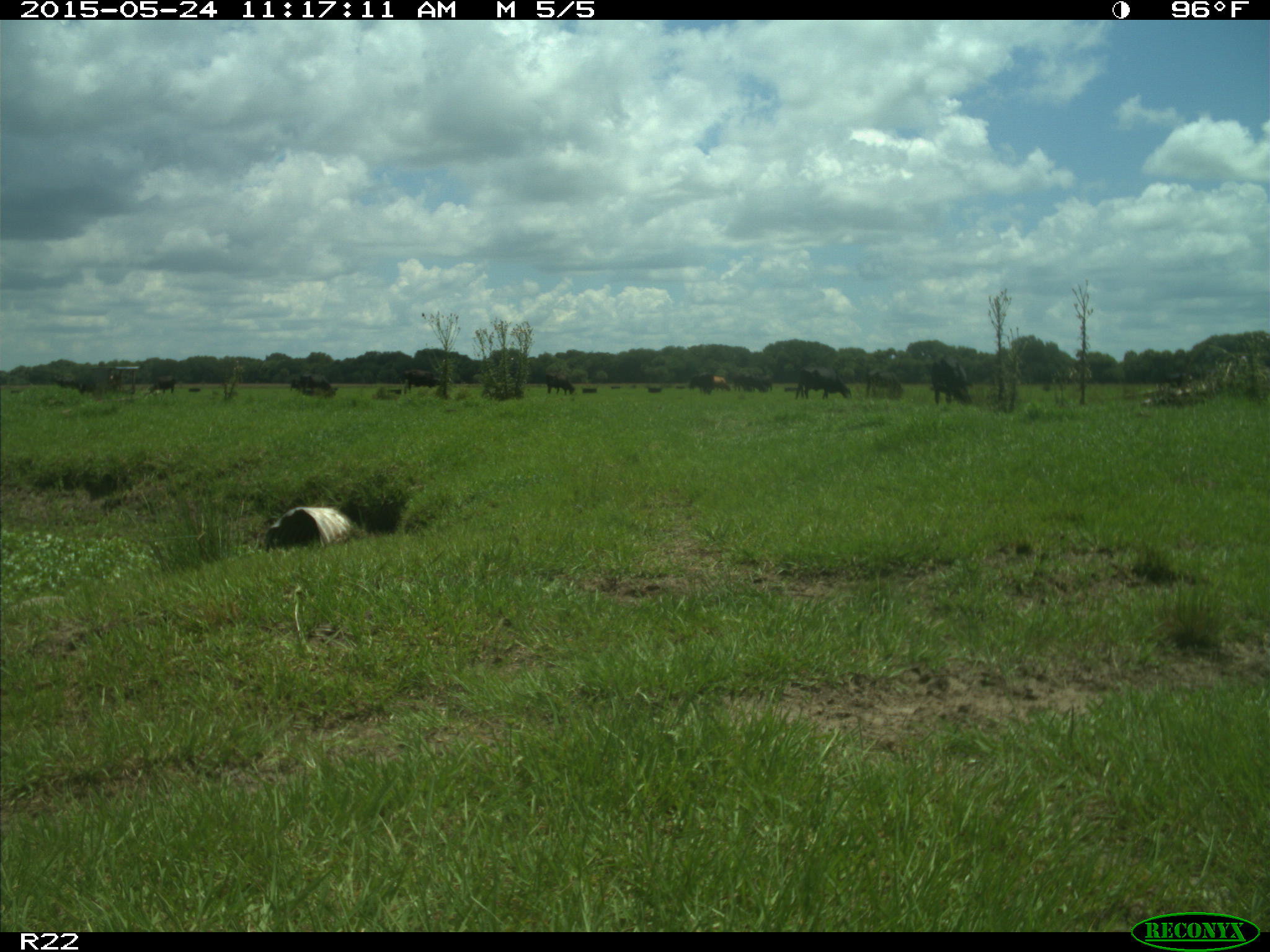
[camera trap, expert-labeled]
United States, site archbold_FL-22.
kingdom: Animalia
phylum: Chordata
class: Mammalia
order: Artiodactyla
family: Bovidae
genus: Bos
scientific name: Bos taurus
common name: domestic cow